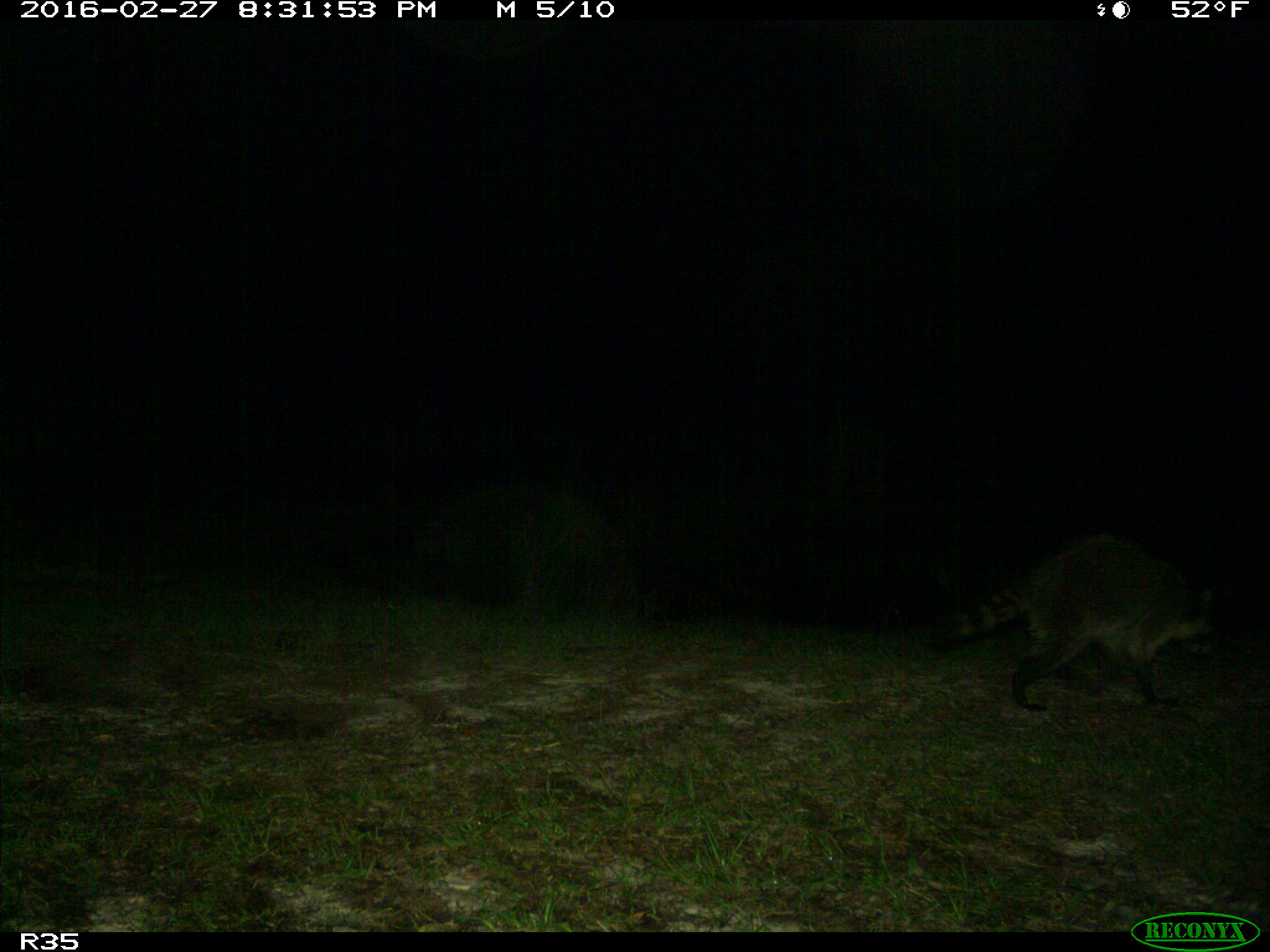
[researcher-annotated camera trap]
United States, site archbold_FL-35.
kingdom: Animalia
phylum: Chordata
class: Mammalia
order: Carnivora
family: Procyonidae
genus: Procyon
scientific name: Procyon lotor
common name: common raccoon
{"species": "Procyon lotor (common raccoon)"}